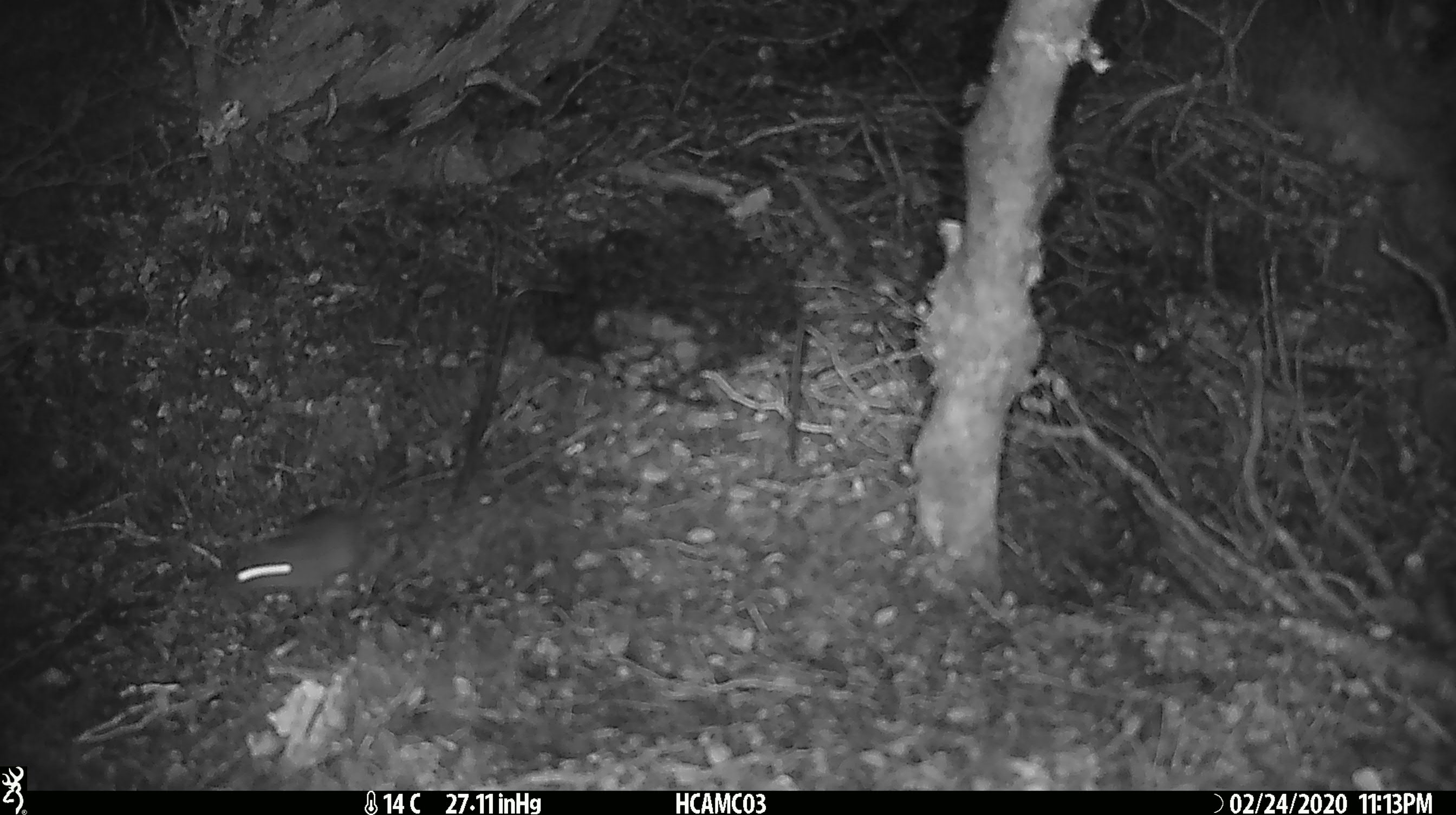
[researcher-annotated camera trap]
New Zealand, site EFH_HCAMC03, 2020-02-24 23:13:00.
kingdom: Animalia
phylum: Chordata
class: Mammalia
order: Rodentia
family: Muridae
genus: Mus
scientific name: Mus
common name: mouse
Mouse (Mus).